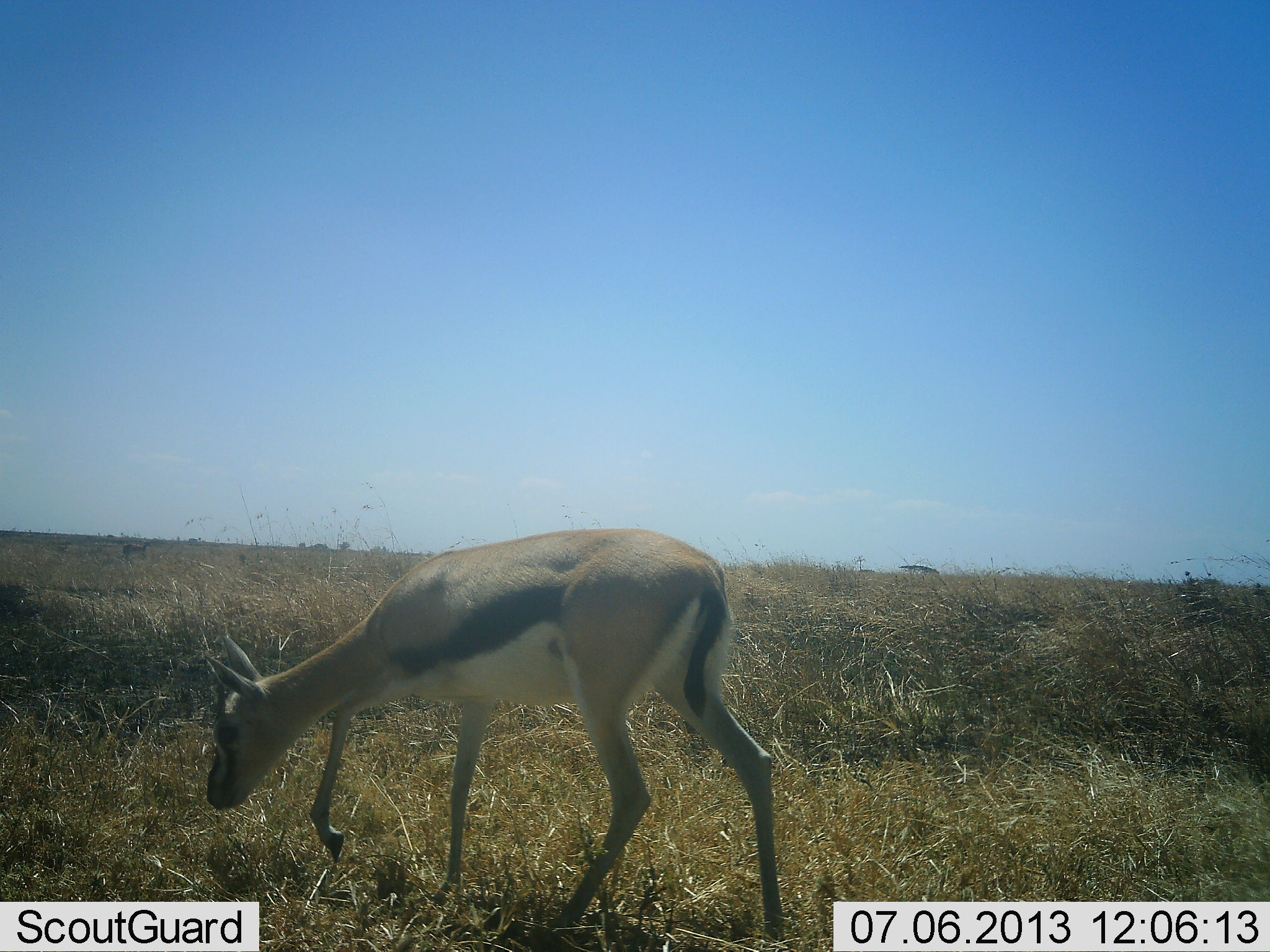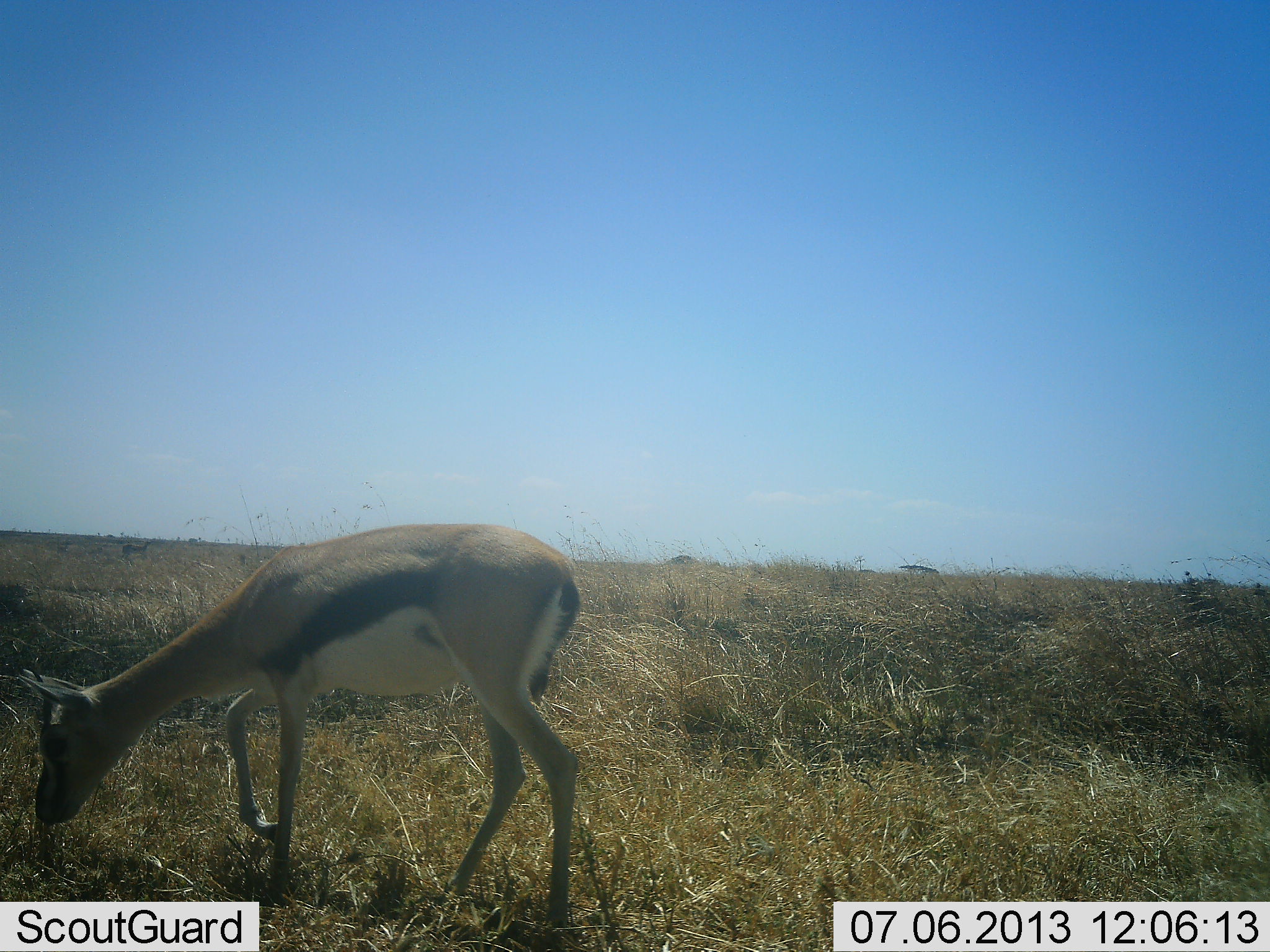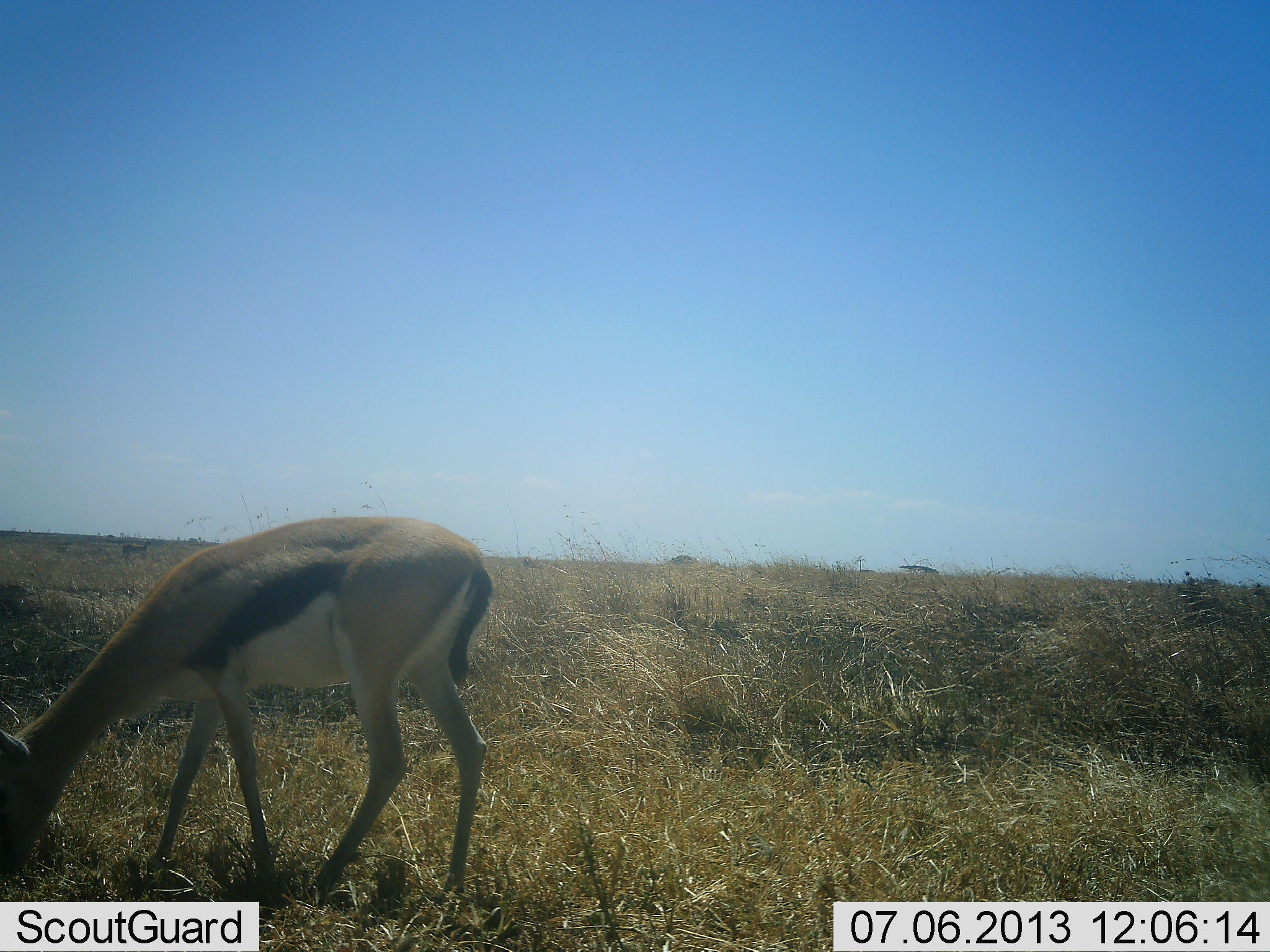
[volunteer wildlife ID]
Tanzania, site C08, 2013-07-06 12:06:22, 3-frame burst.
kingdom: Animalia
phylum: Chordata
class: Mammalia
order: Artiodactyla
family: Bovidae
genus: Eudorcas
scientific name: Eudorcas thomsonii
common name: thomson's gazelle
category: gazellethomsons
Gazellethomsons (thomson's gazelle) (Eudorcas thomsonii), count 1. Behavior (volunteer vote fractions): standing 0%, resting 0%, moving 60%, interacting 0%. Young present (vote fraction): 0%. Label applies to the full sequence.